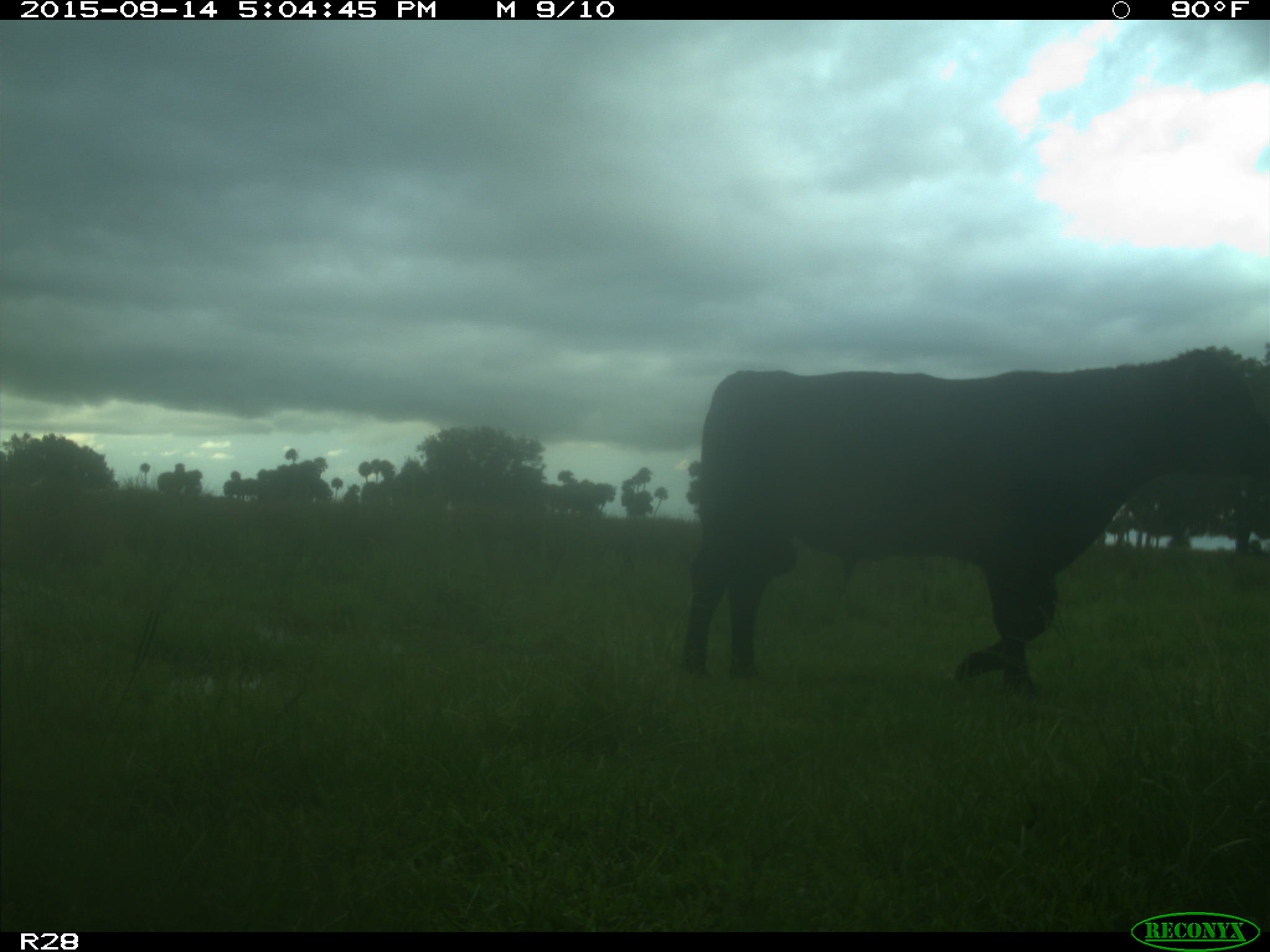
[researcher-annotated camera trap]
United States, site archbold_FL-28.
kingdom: Animalia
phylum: Chordata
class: Mammalia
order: Artiodactyla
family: Bovidae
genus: Bos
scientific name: Bos taurus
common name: domestic cow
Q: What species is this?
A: Bos taurus (domestic cow).